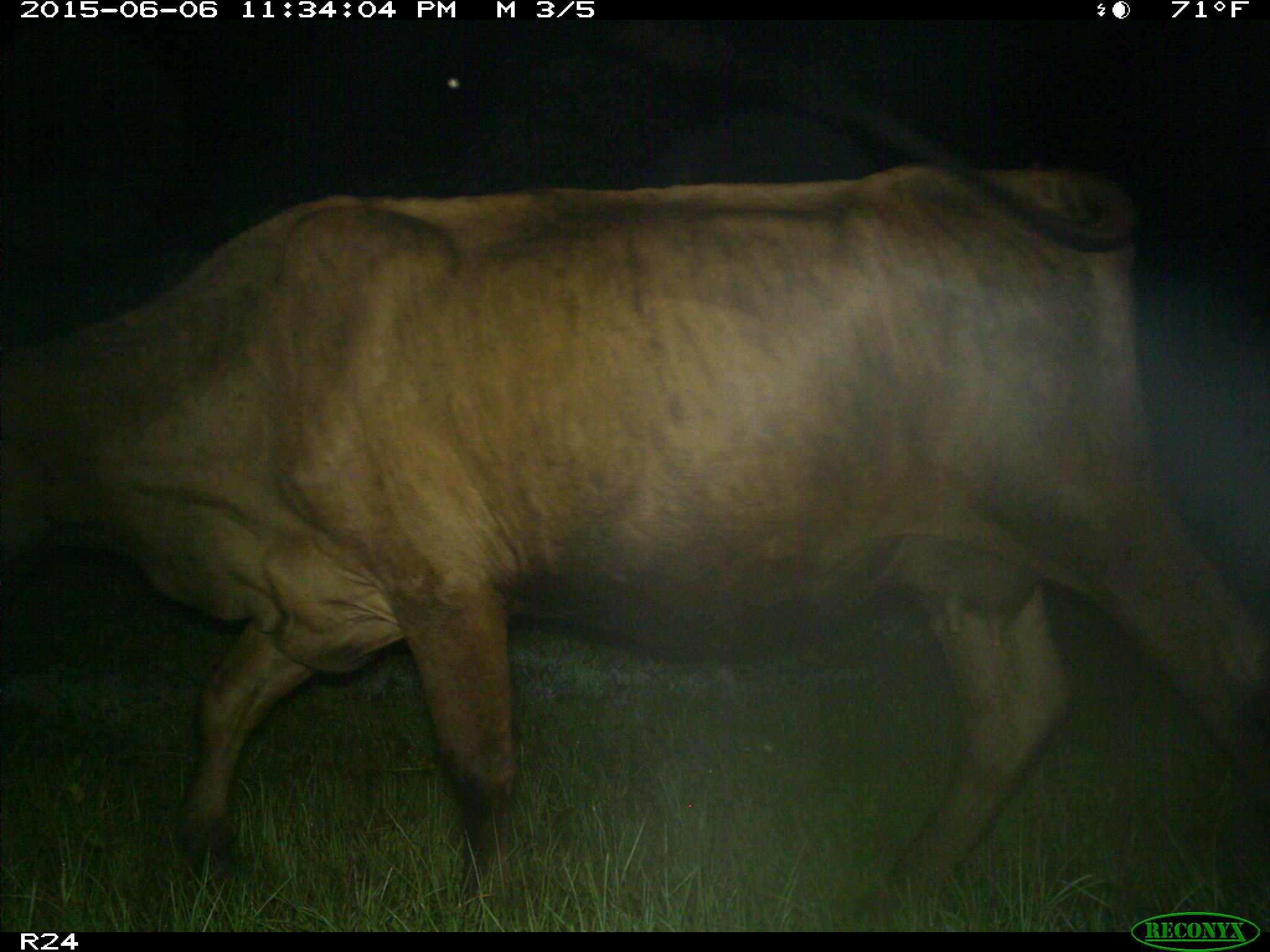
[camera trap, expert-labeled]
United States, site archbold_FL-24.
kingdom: Animalia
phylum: Chordata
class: Mammalia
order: Artiodactyla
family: Bovidae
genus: Bos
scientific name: Bos taurus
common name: domestic cow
Bos taurus (domestic cow).